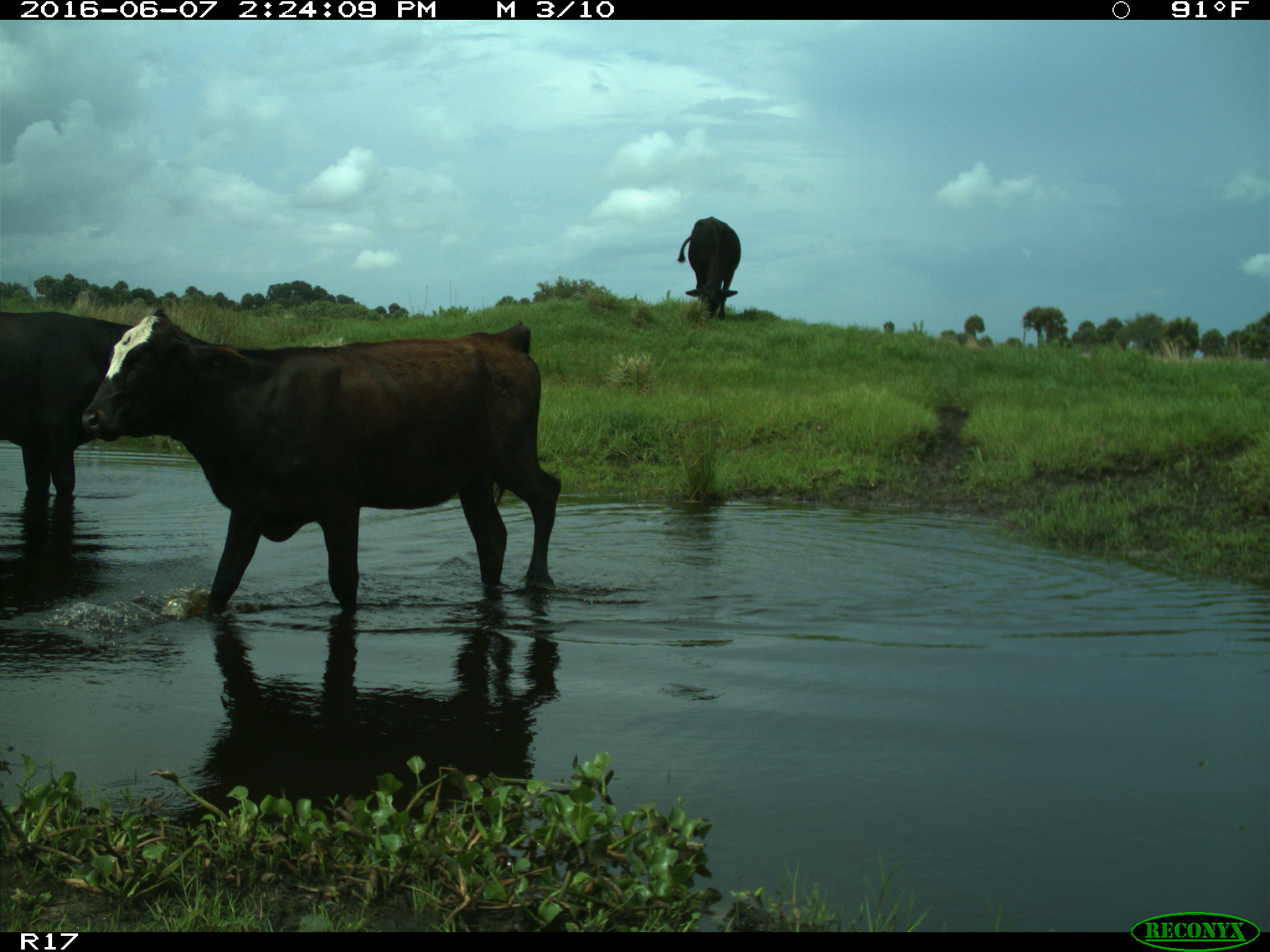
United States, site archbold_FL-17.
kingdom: Animalia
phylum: Chordata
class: Mammalia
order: Artiodactyla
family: Bovidae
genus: Bos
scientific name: Bos taurus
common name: domestic cow